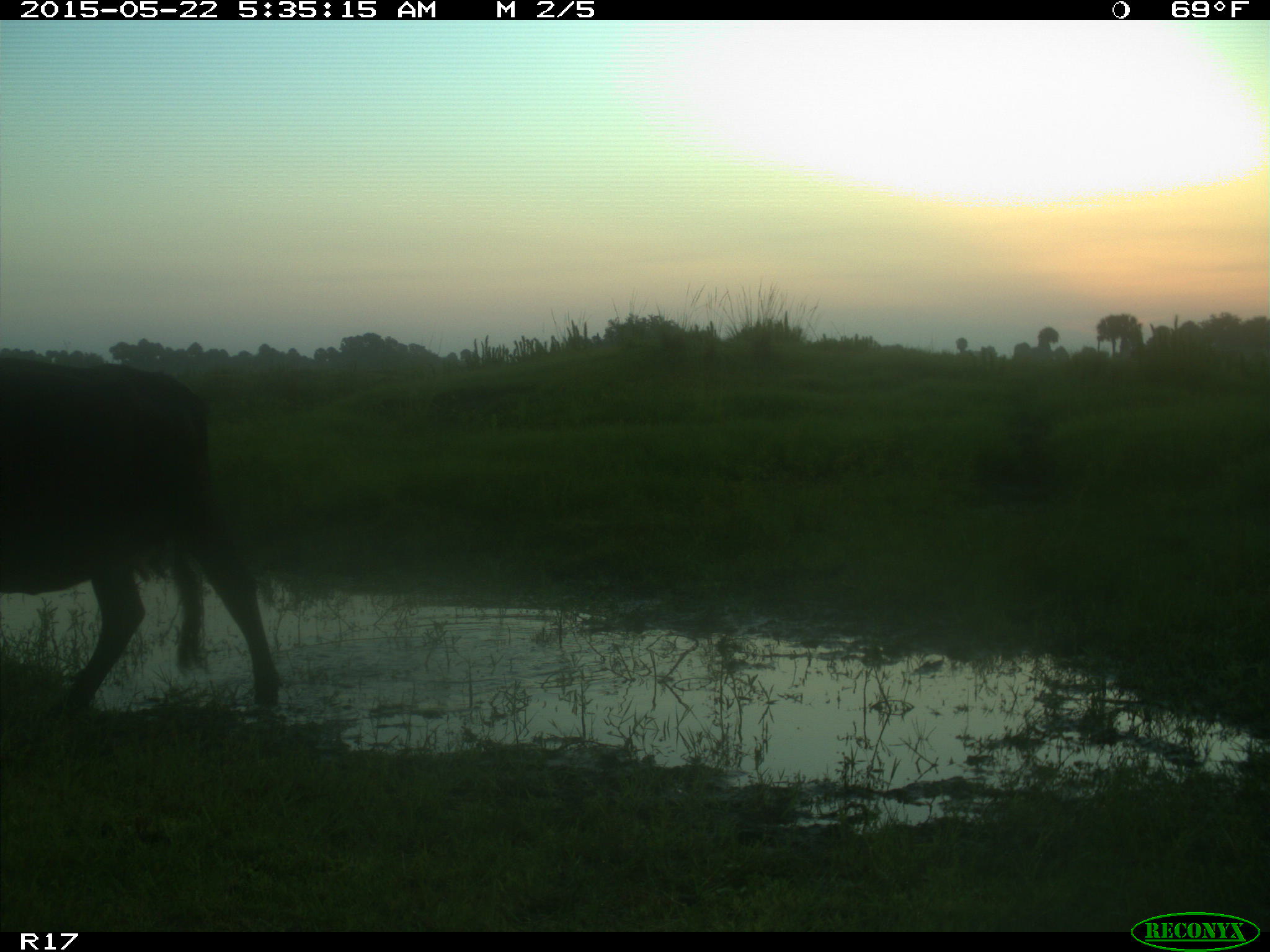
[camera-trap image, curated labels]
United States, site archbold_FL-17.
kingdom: Animalia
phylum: Chordata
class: Mammalia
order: Artiodactyla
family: Bovidae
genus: Bos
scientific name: Bos taurus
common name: domestic cow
Bos taurus (domestic cow).